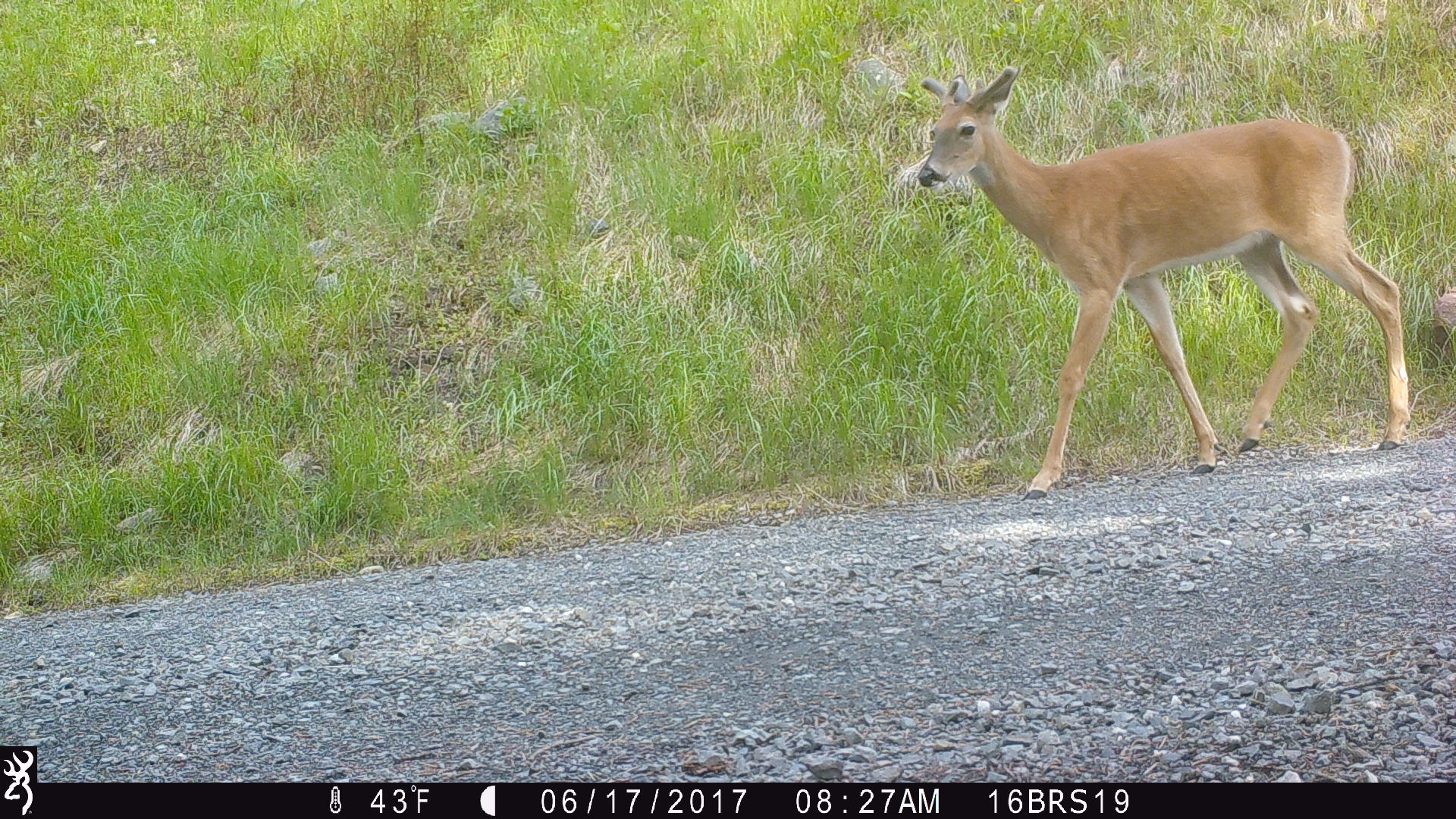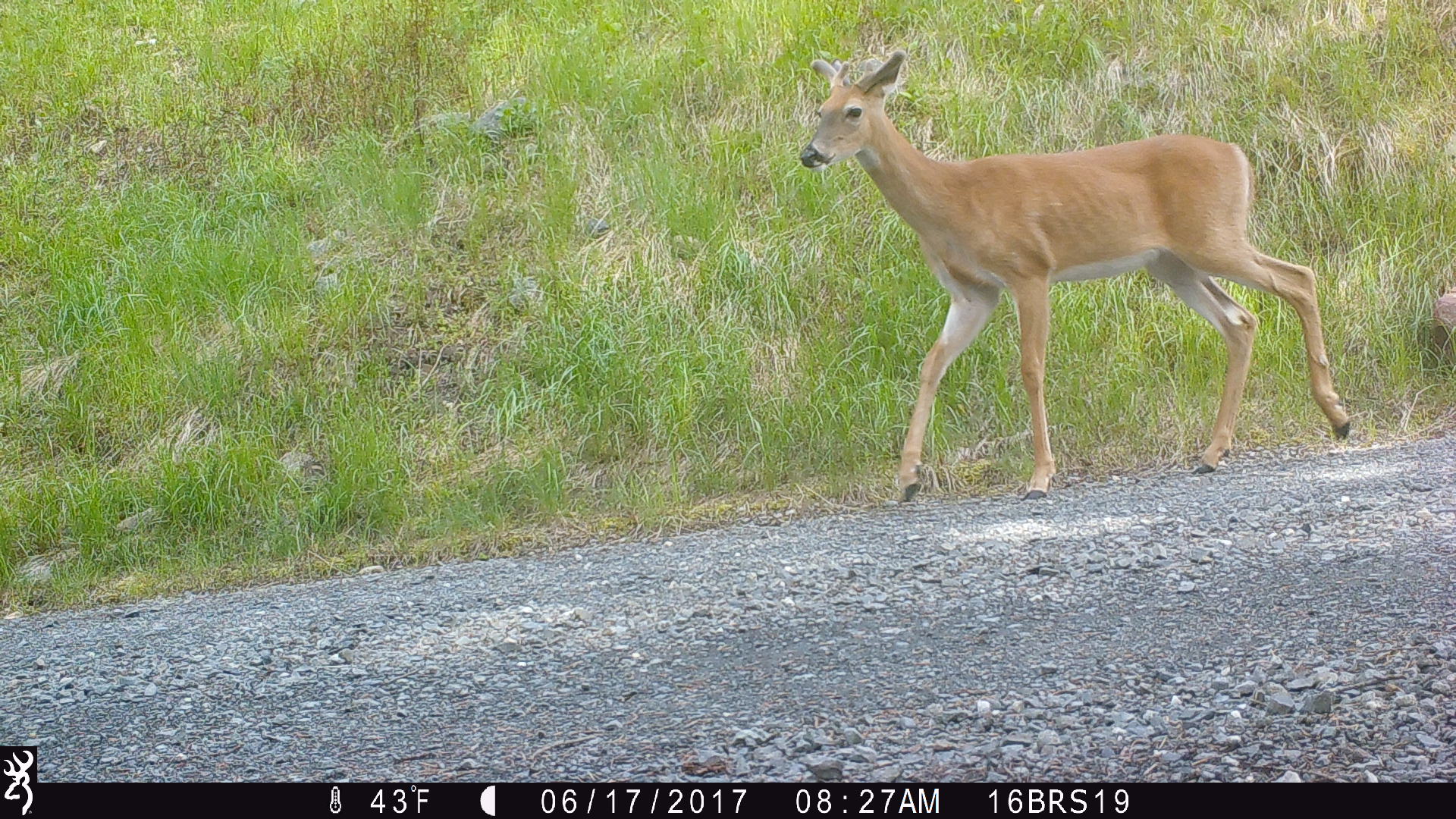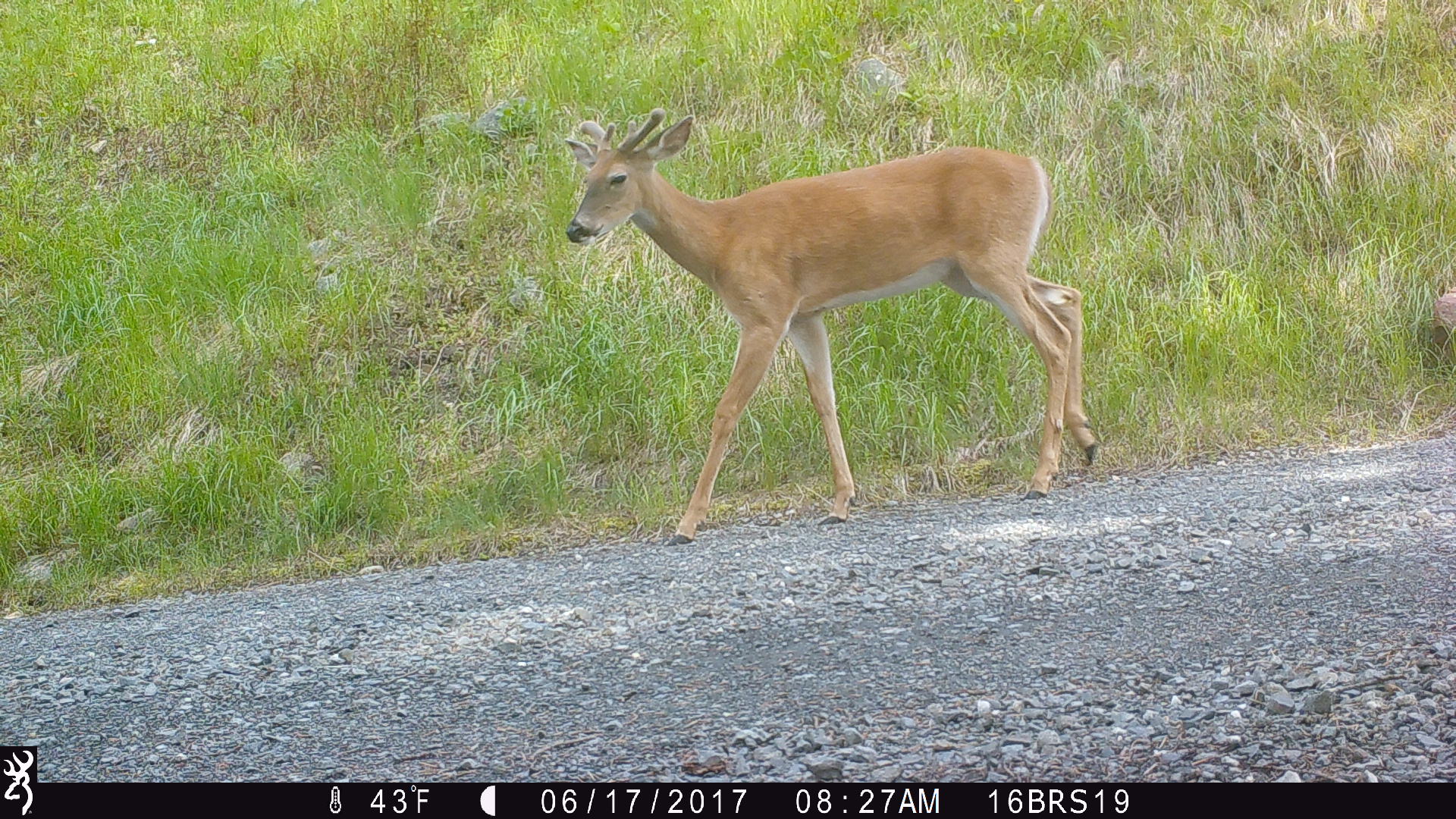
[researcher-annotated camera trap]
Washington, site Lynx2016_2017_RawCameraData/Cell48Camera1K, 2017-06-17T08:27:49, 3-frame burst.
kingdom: Animalia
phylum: Chordata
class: Mammalia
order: Artiodactyla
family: Cervidae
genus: Odocoileus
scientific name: Odocoileus virginianus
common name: white-tailed deer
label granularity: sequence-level